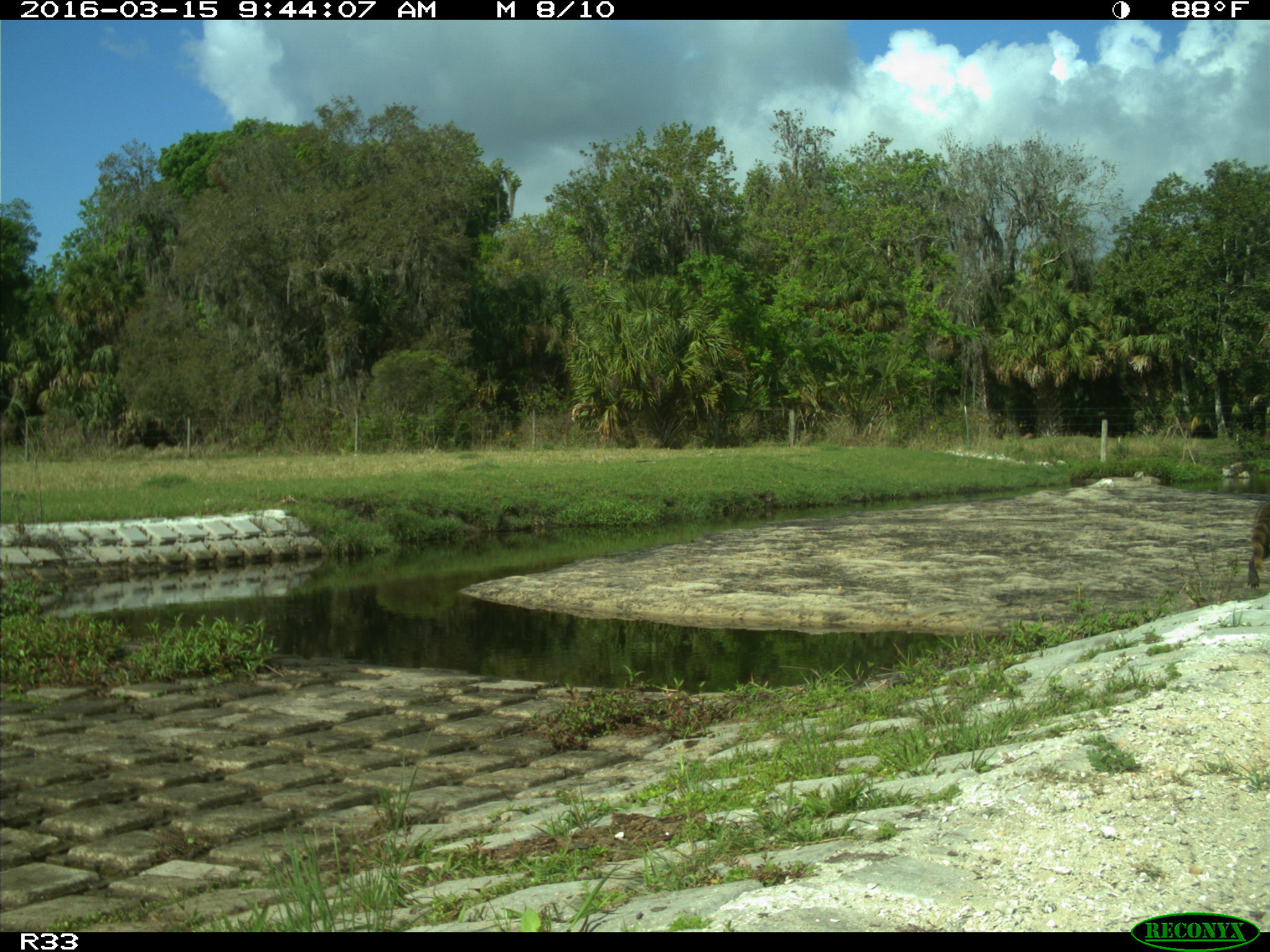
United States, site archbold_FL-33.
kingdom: Animalia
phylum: Chordata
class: Mammalia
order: Artiodactyla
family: Bovidae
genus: Bos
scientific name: Bos taurus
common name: domestic cow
Bos taurus (domestic cow).